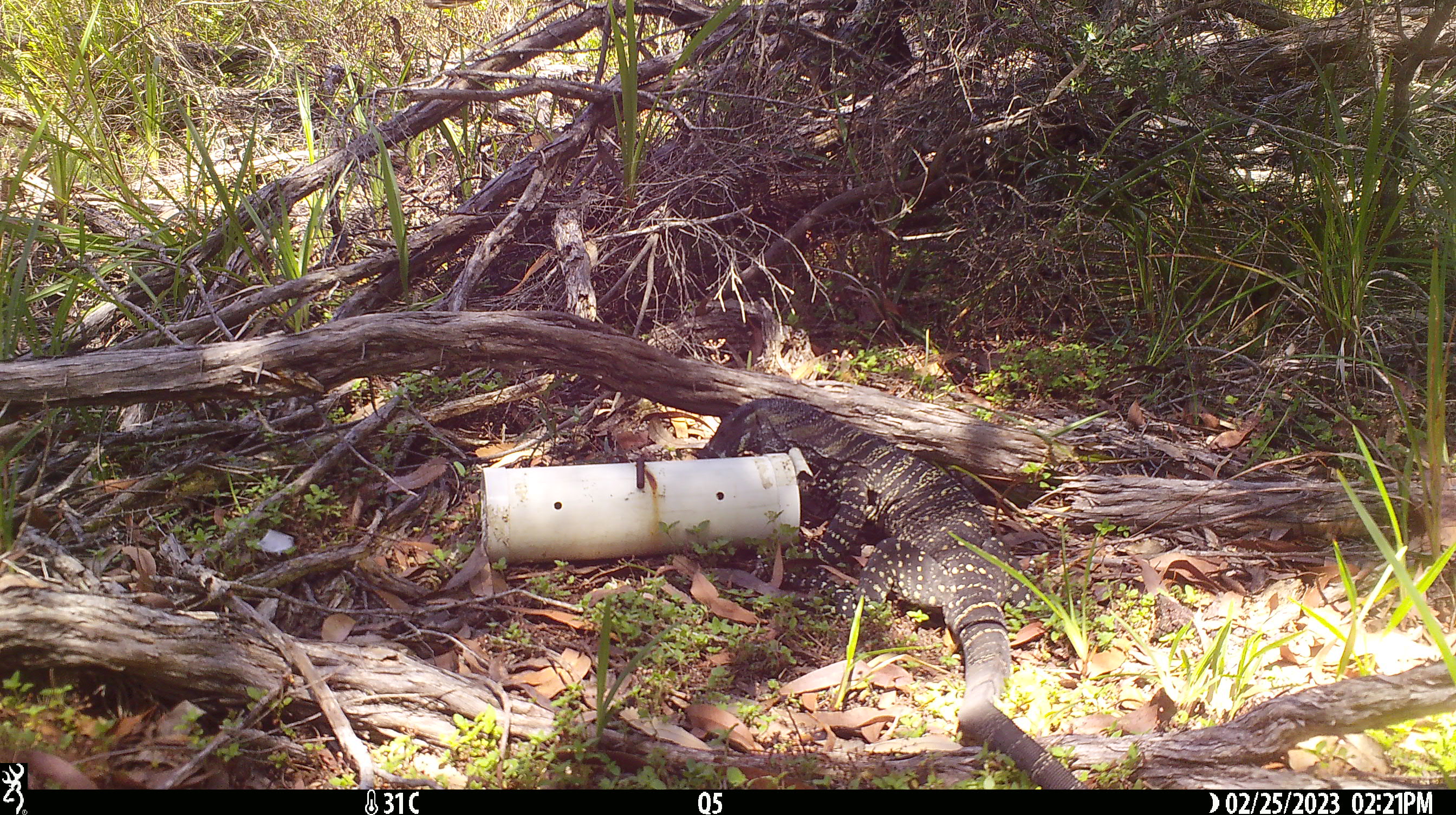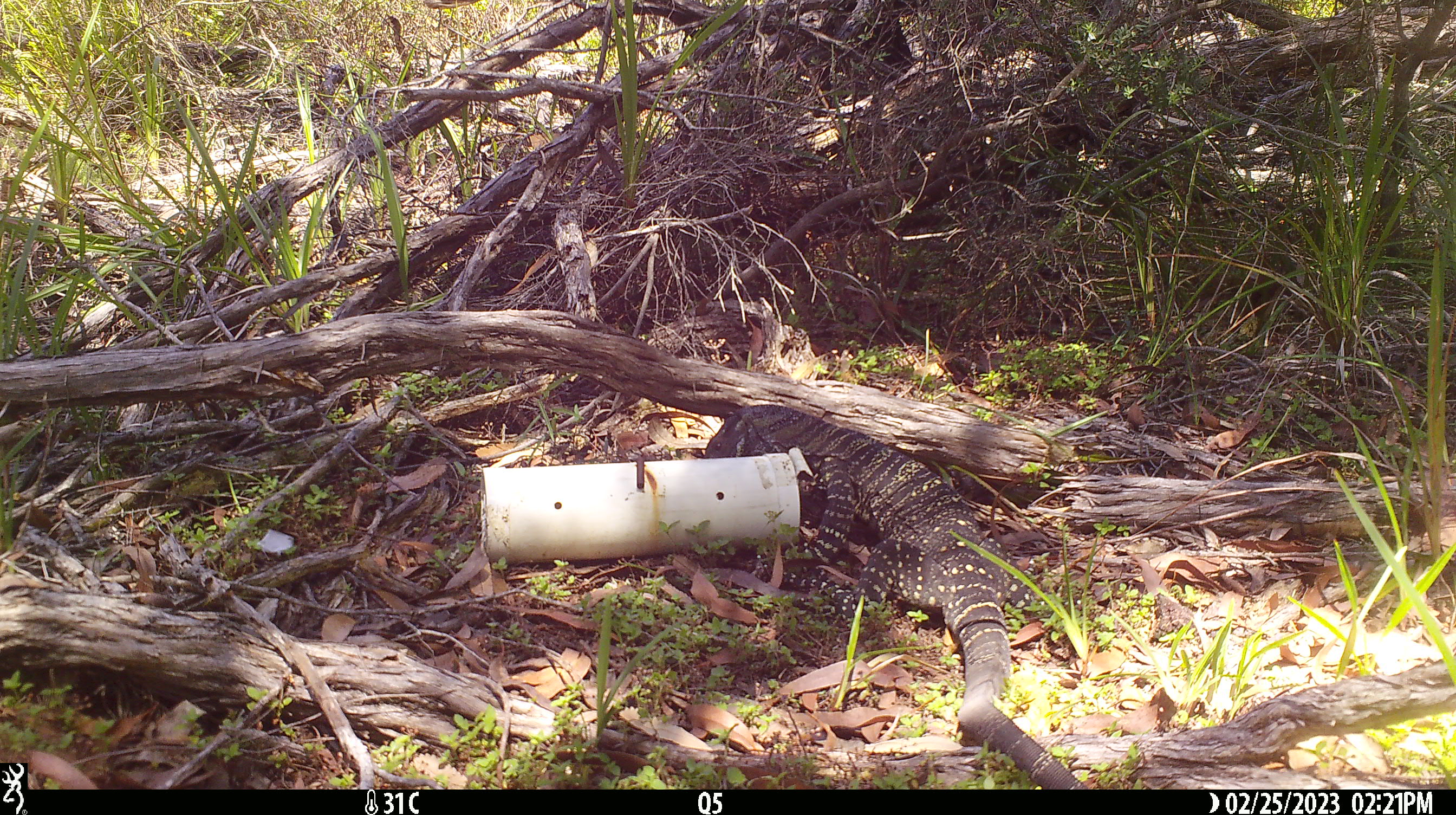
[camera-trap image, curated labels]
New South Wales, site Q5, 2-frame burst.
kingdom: Animalia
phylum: Chordata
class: Reptilia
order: Squamata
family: Varanidae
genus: Varanus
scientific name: Varanus varius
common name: lace monitor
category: goanna